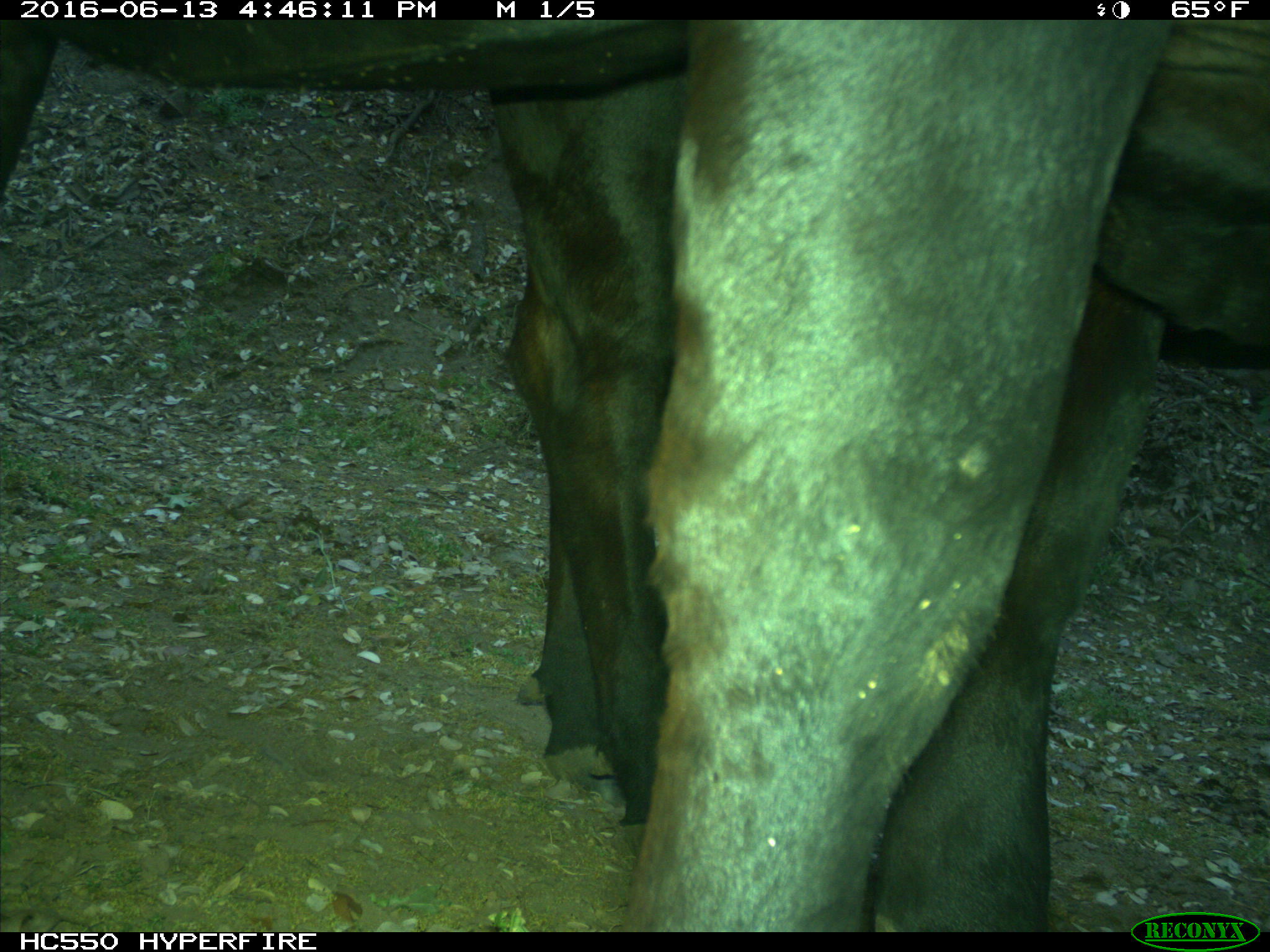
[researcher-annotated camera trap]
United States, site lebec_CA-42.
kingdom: Animalia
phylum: Chordata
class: Mammalia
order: Artiodactyla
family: Bovidae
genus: Bos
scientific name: Bos taurus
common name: domestic cow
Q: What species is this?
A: Bos taurus (domestic cow).